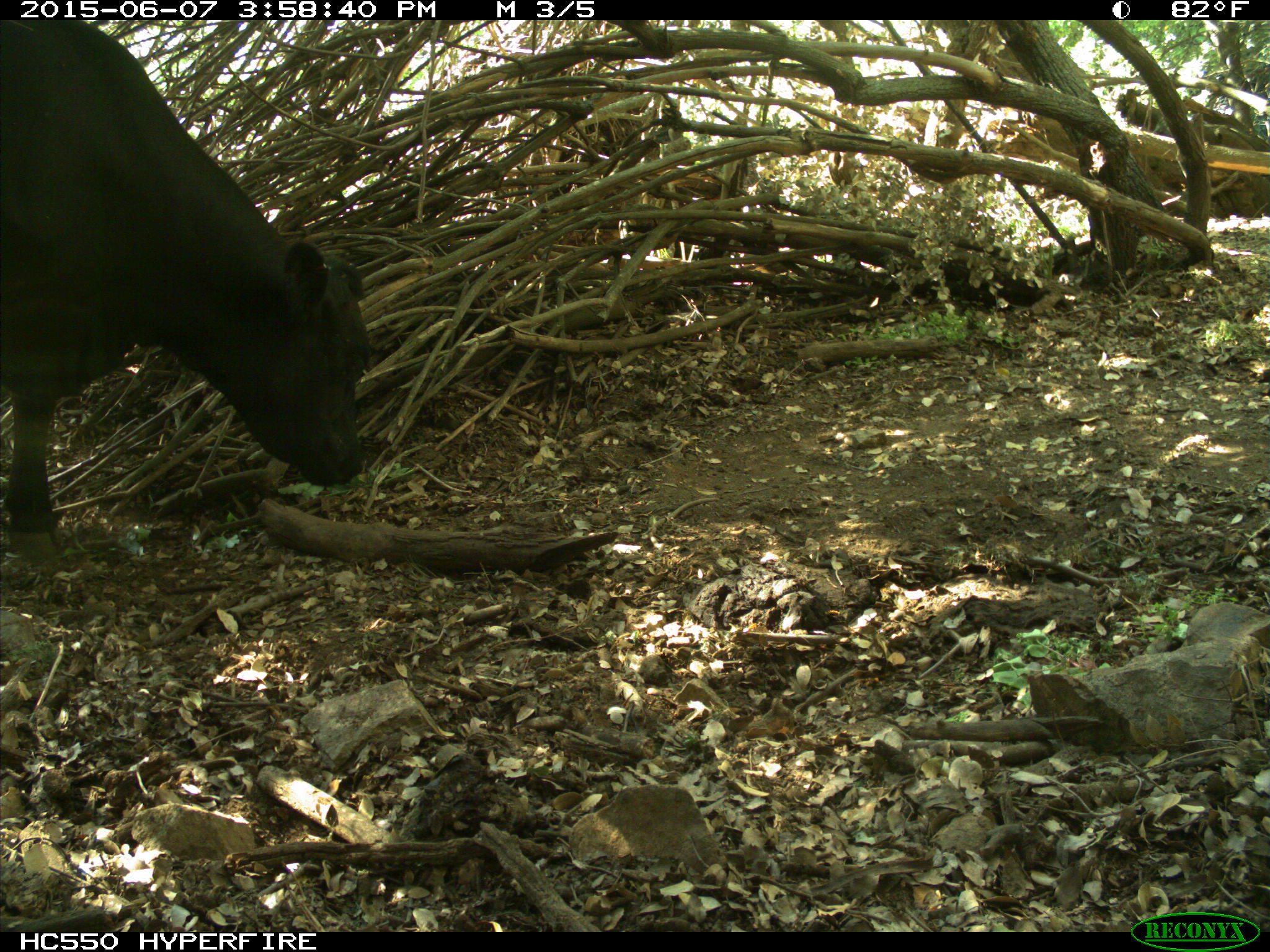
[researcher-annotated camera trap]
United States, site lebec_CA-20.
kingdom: Animalia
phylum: Chordata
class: Mammalia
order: Artiodactyla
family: Bovidae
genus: Bos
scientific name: Bos taurus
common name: domestic cow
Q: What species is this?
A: Bos taurus (domestic cow).